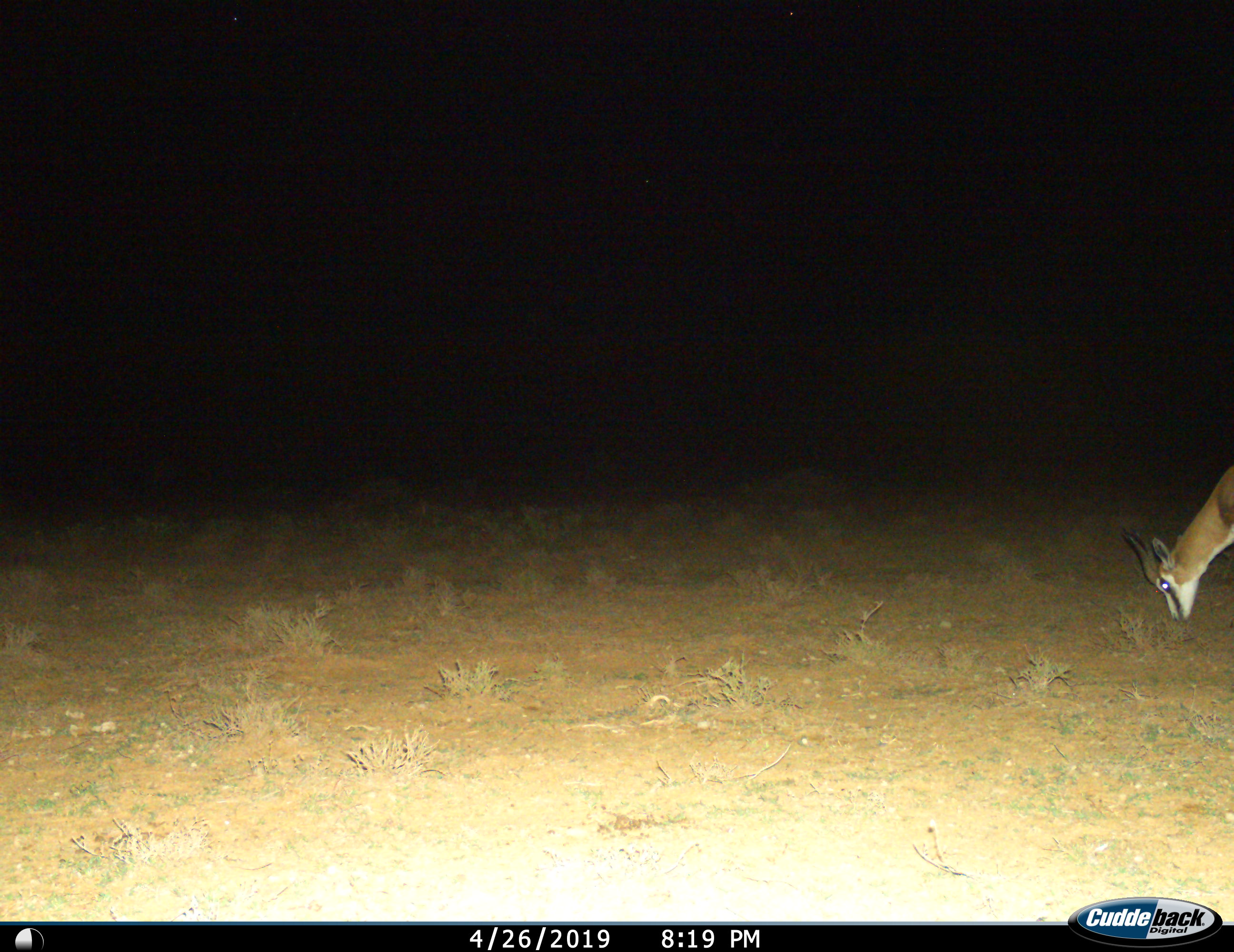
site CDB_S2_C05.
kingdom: Animalia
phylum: Chordata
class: Mammalia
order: Artiodactyla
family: Bovidae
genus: Antidorcas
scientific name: Antidorcas marsupialis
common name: springbok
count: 1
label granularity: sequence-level